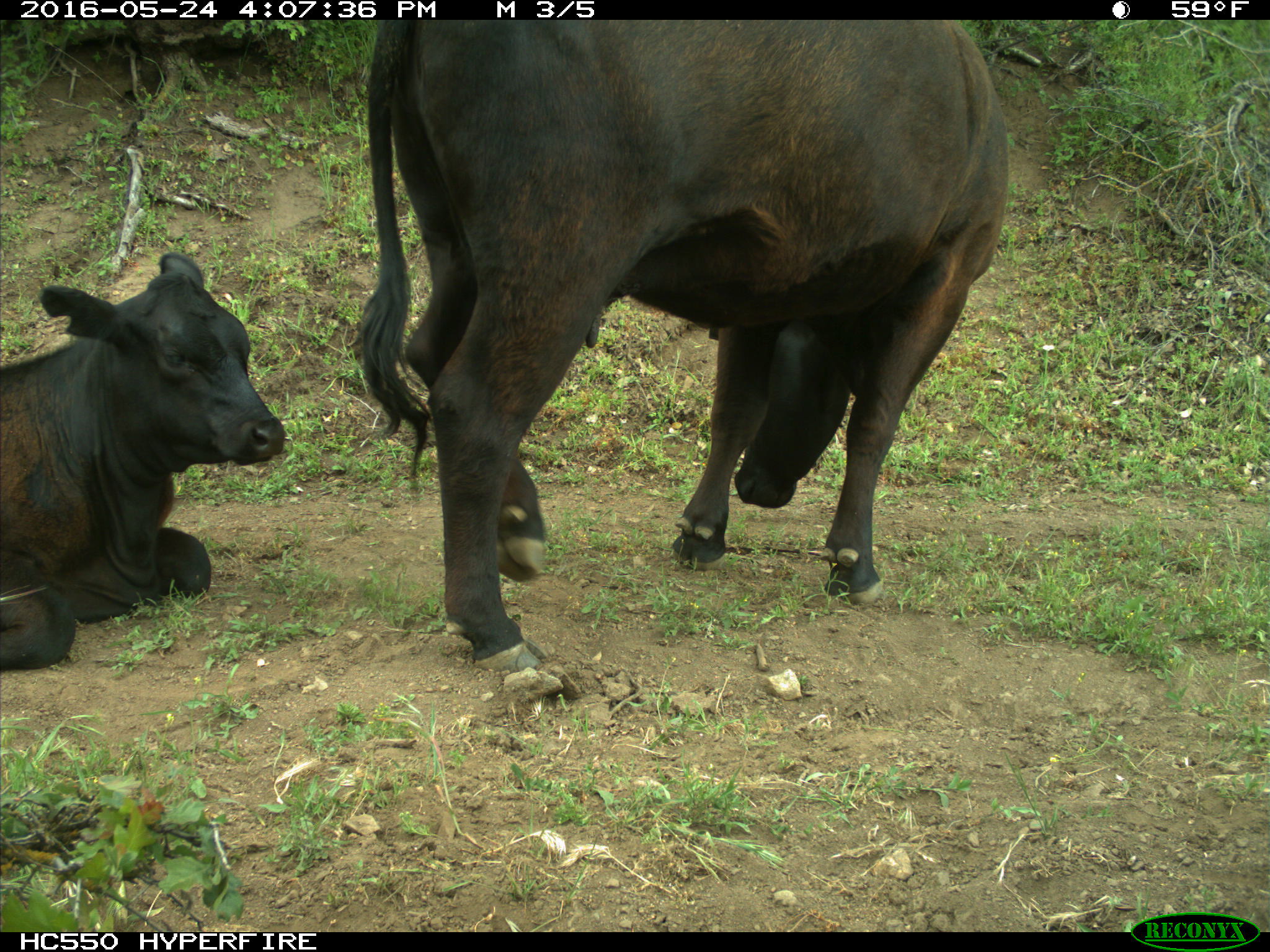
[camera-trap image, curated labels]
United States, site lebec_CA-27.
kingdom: Animalia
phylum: Chordata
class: Mammalia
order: Artiodactyla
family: Bovidae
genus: Bos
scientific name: Bos taurus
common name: domestic cow